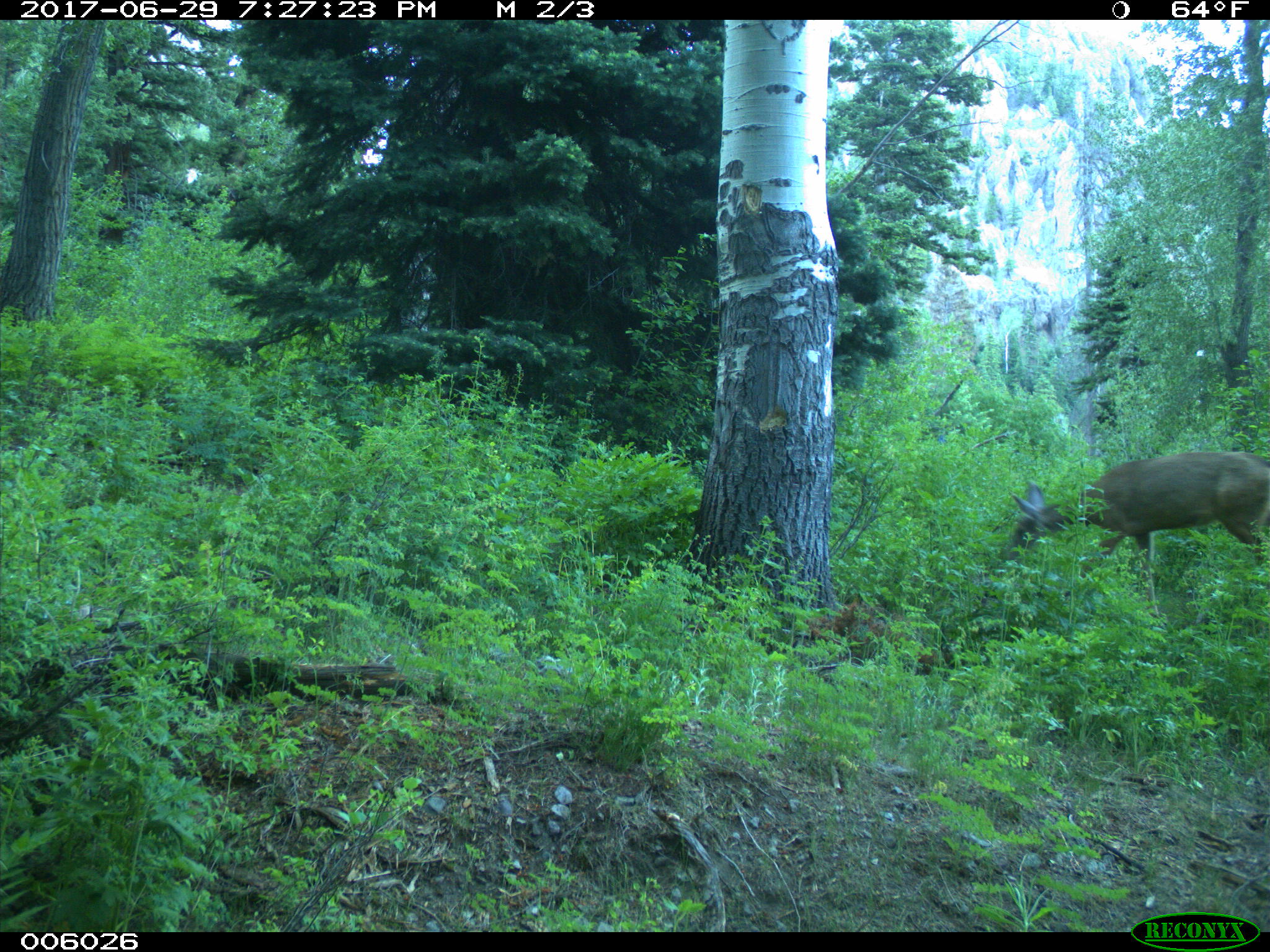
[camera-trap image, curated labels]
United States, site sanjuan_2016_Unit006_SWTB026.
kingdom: Animalia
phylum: Chordata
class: Mammalia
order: Artiodactyla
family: Cervidae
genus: Odocoileus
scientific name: Odocoileus hemionus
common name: mule deer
Odocoileus hemionus (mule deer).